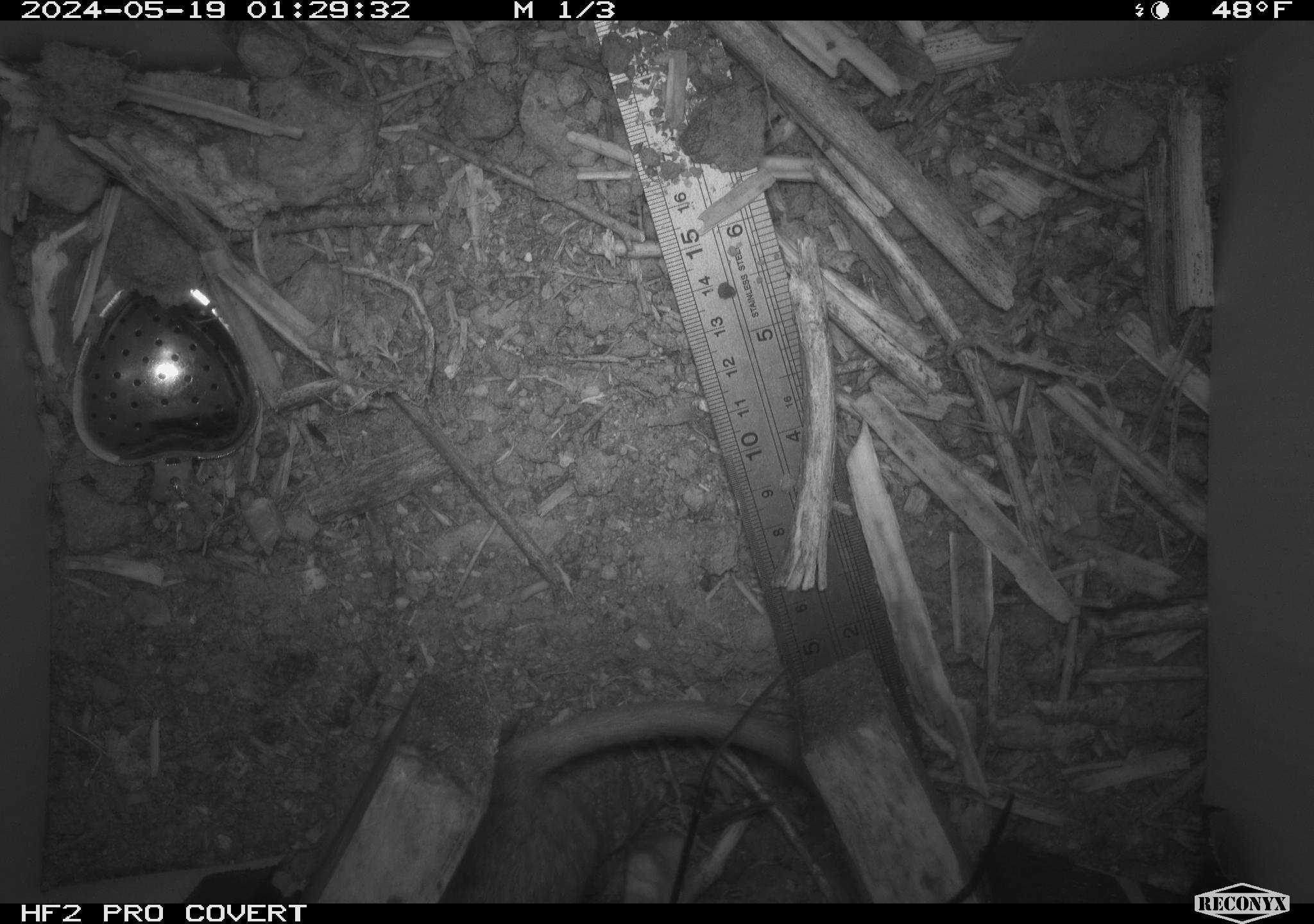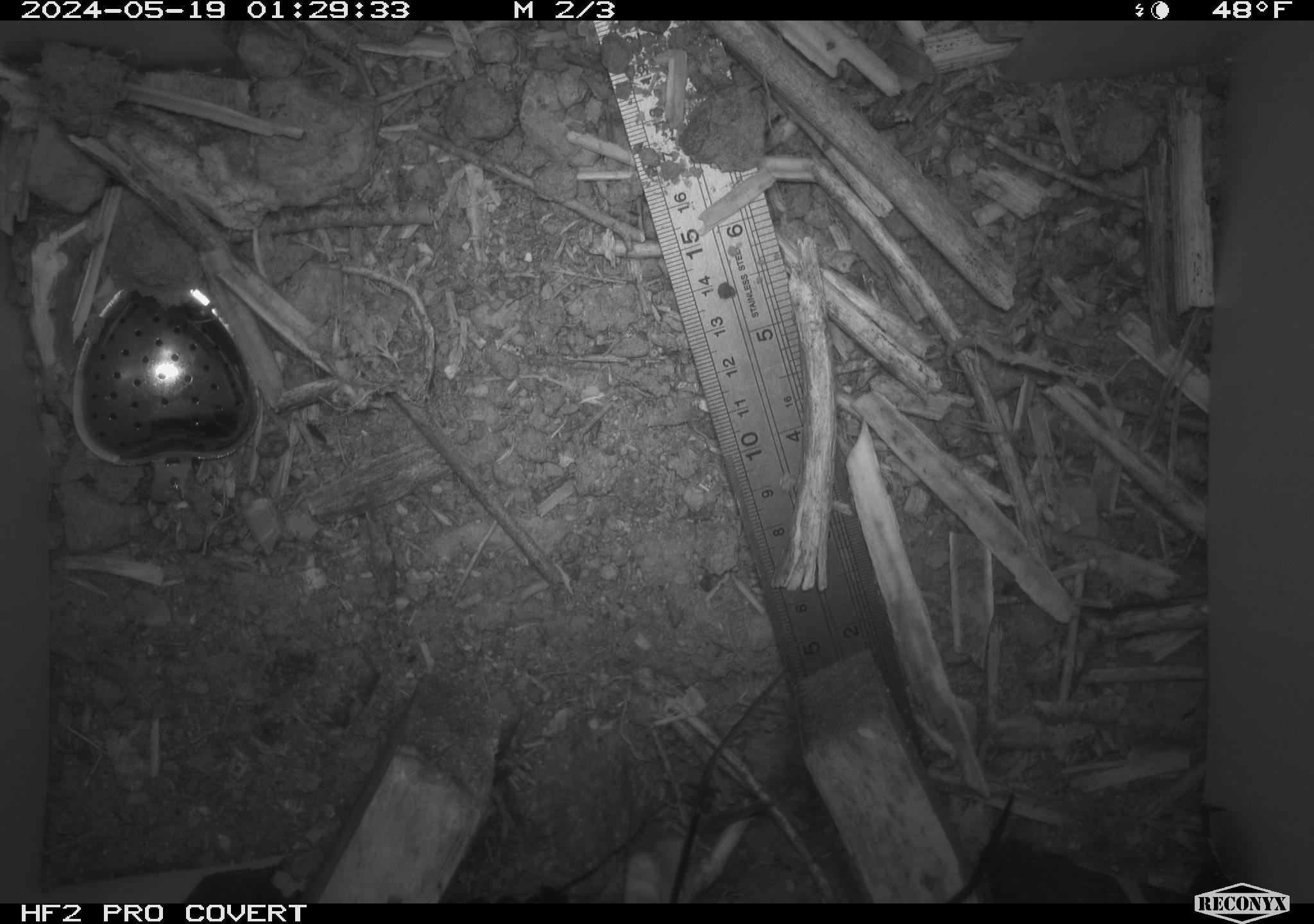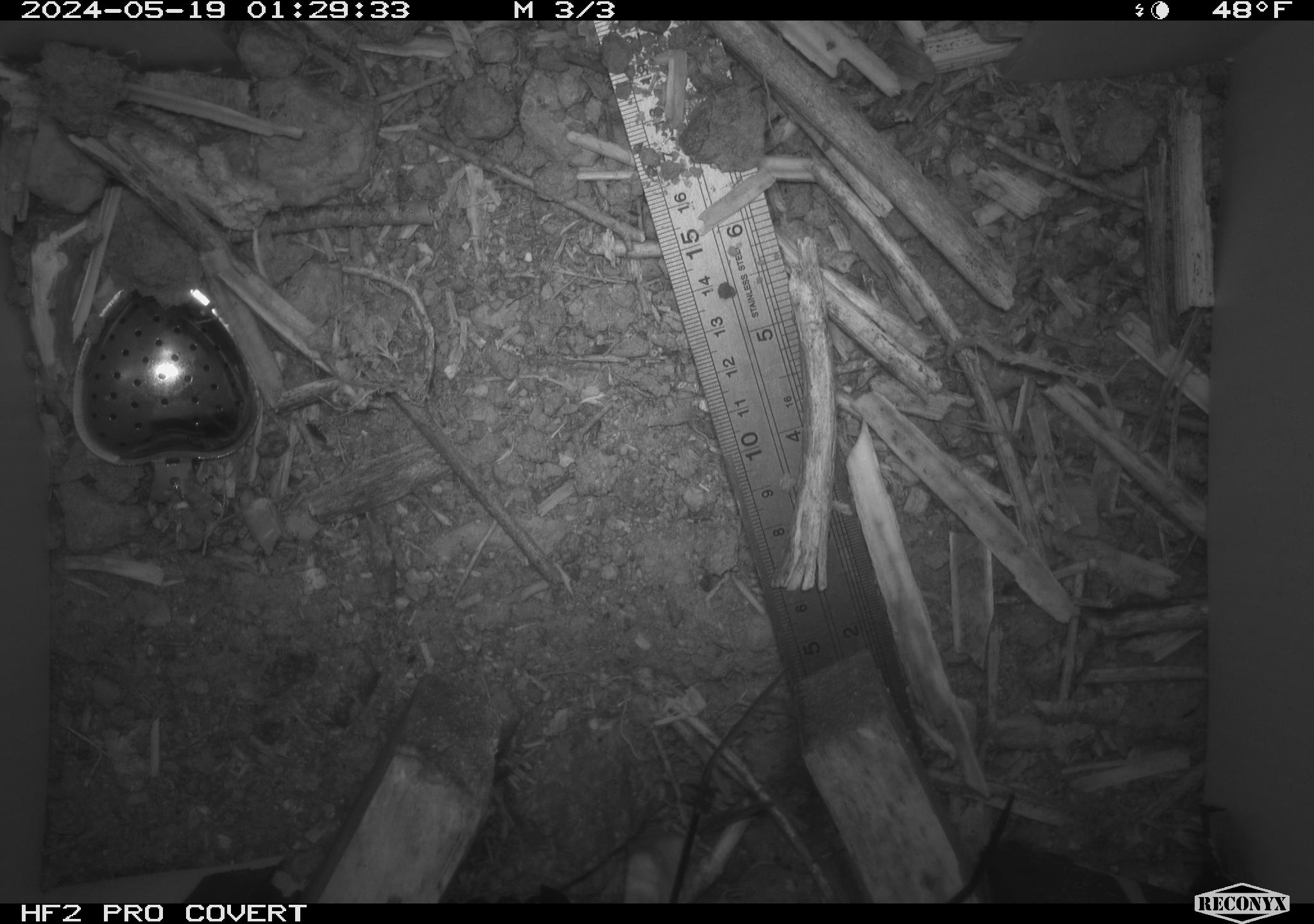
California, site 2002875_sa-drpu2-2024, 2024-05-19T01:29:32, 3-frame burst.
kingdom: Animalia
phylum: Chordata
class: Mammalia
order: Rodentia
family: Cricetidae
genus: Neotoma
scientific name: Neotoma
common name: pack rat or woodrat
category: neotoma species